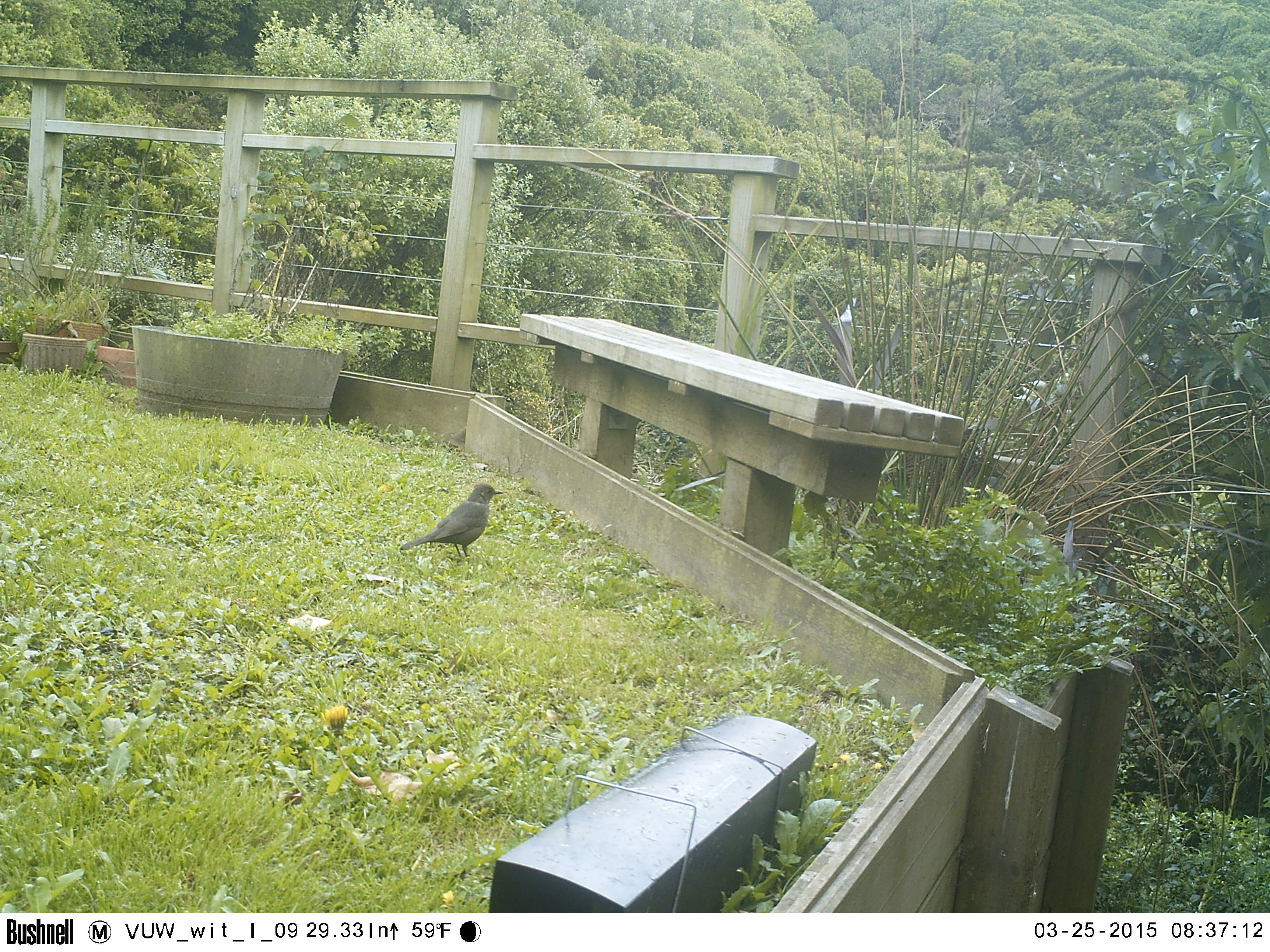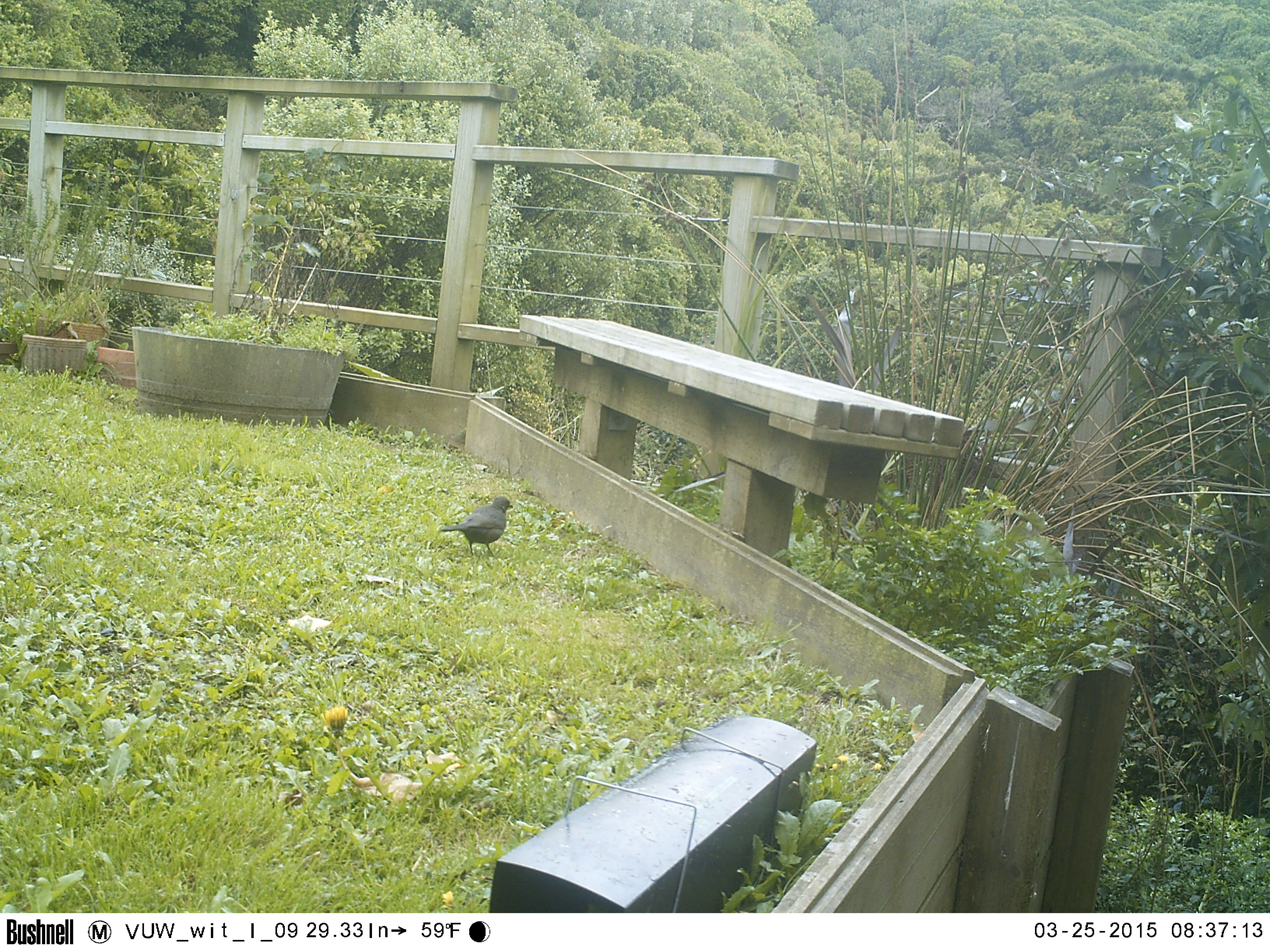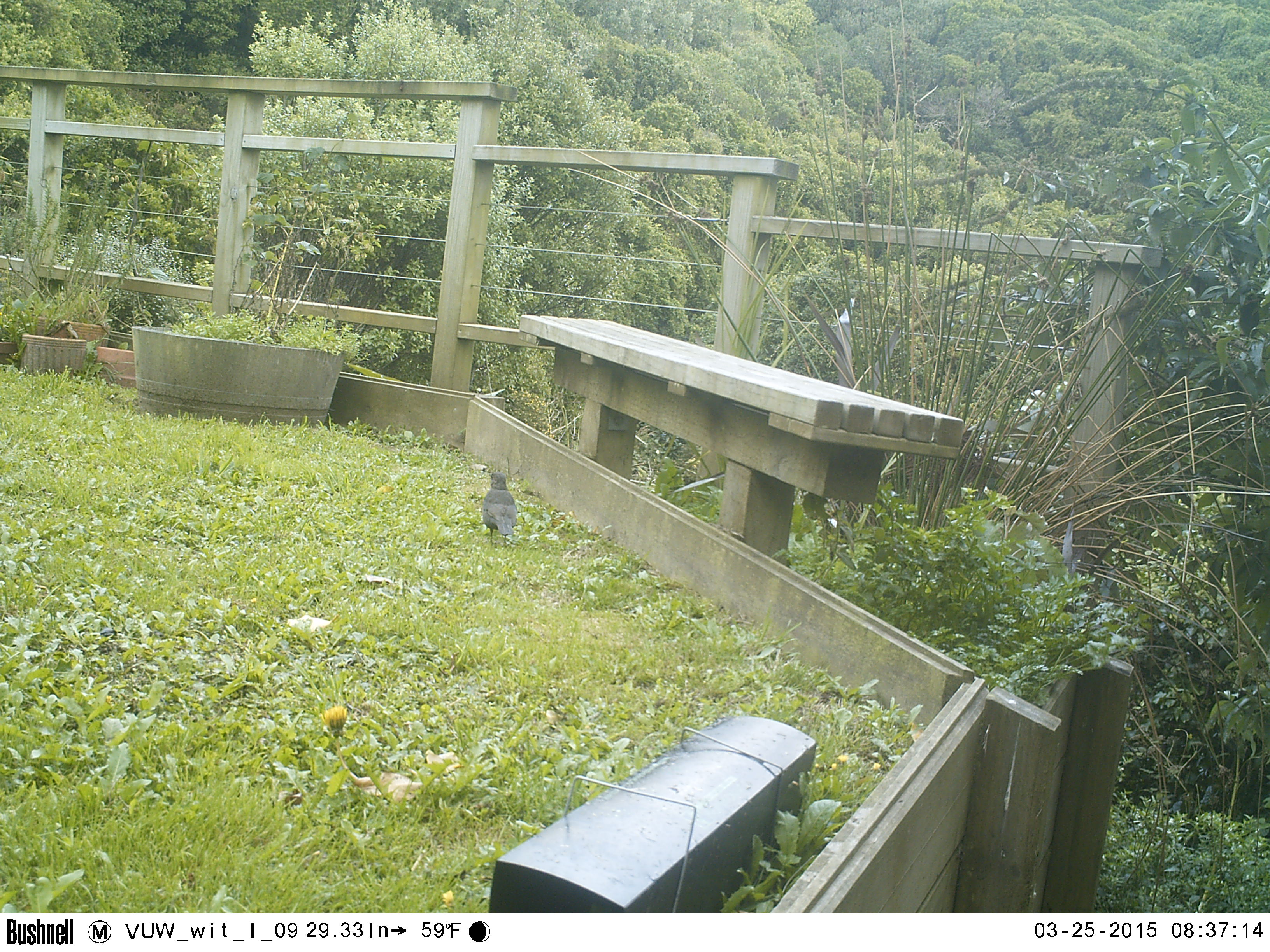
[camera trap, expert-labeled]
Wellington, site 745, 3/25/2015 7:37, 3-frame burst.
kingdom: Animalia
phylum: Chordata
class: Aves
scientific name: Aves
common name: bird